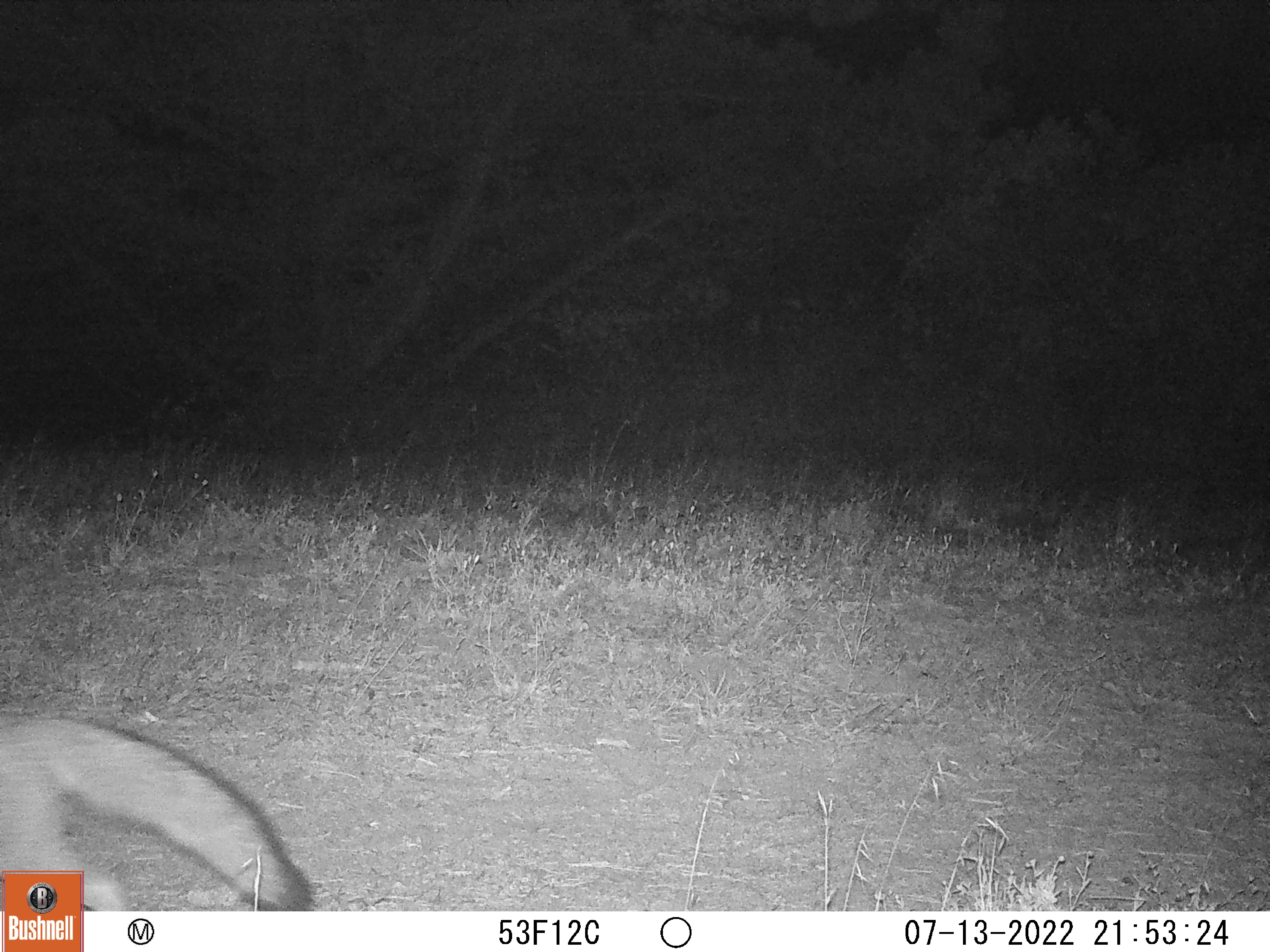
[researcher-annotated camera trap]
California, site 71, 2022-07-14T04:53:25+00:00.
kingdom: Animalia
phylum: Chordata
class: Mammalia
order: Carnivora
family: Canidae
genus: Urocyon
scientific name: Urocyon cinereoargenteus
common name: gray fox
Gray fox (Urocyon cinereoargenteus).